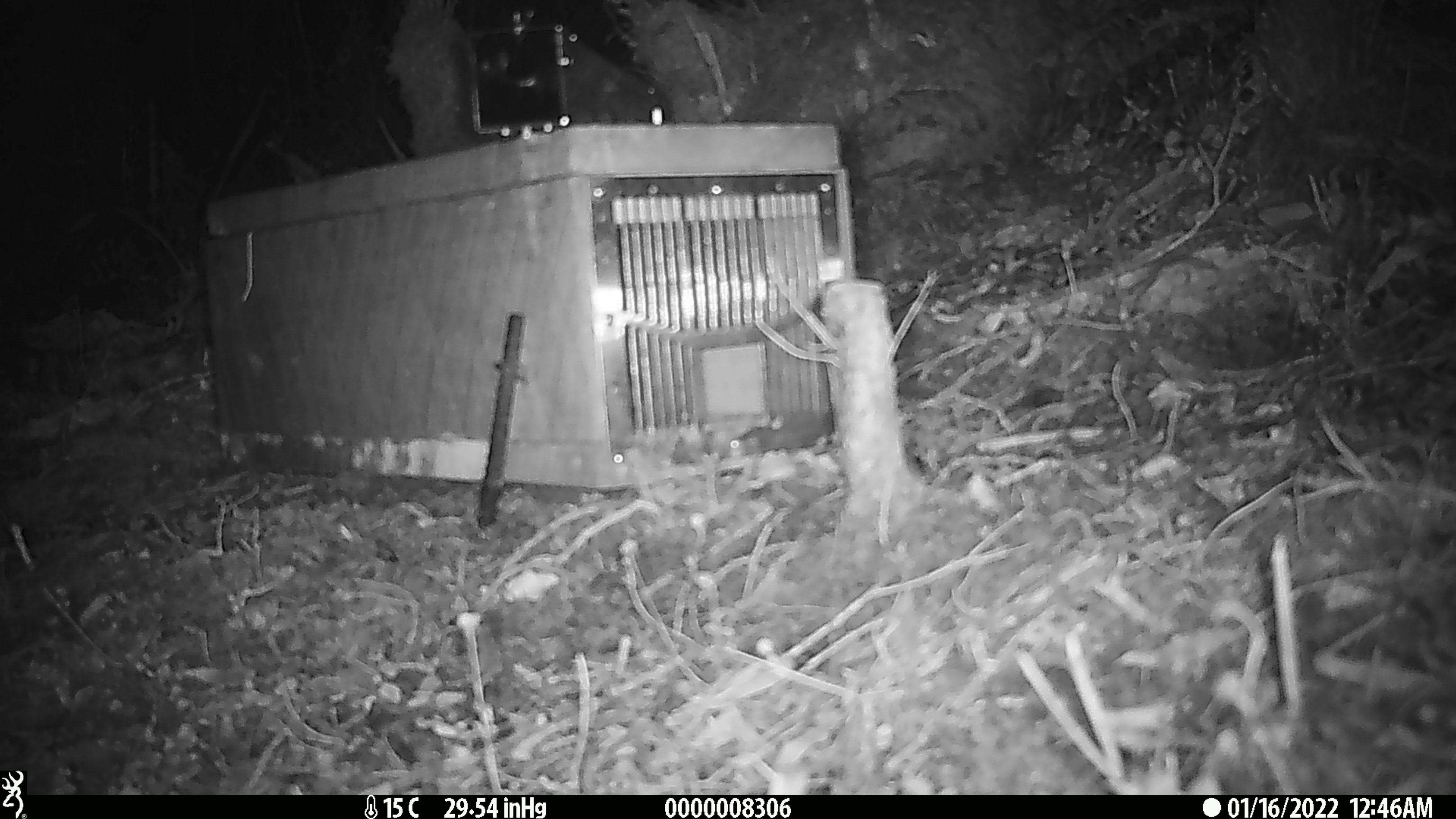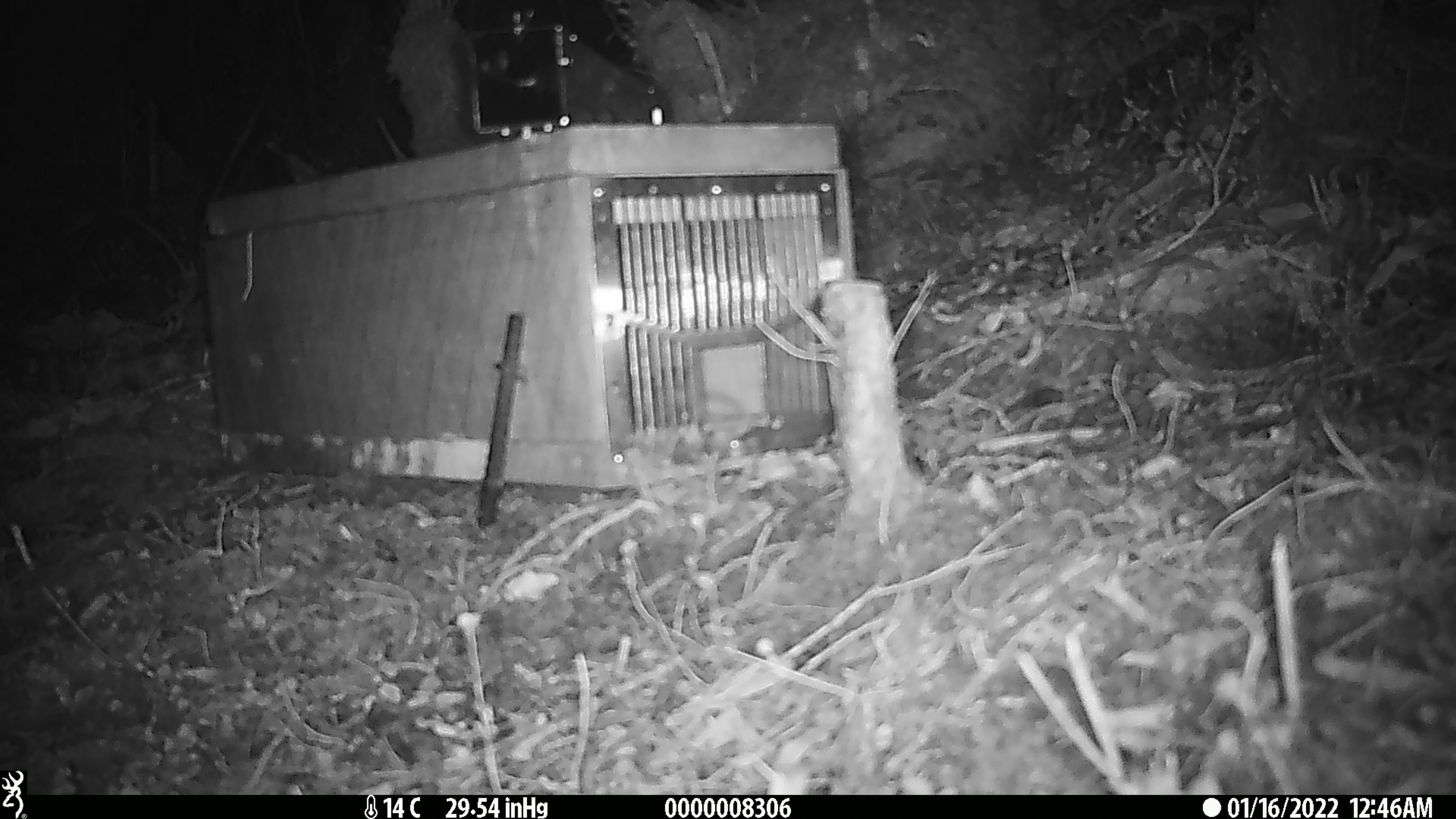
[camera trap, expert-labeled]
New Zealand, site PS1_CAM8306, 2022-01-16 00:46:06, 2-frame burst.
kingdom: Animalia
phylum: Chordata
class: Mammalia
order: Rodentia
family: Muridae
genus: Mus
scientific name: Mus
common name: mouse